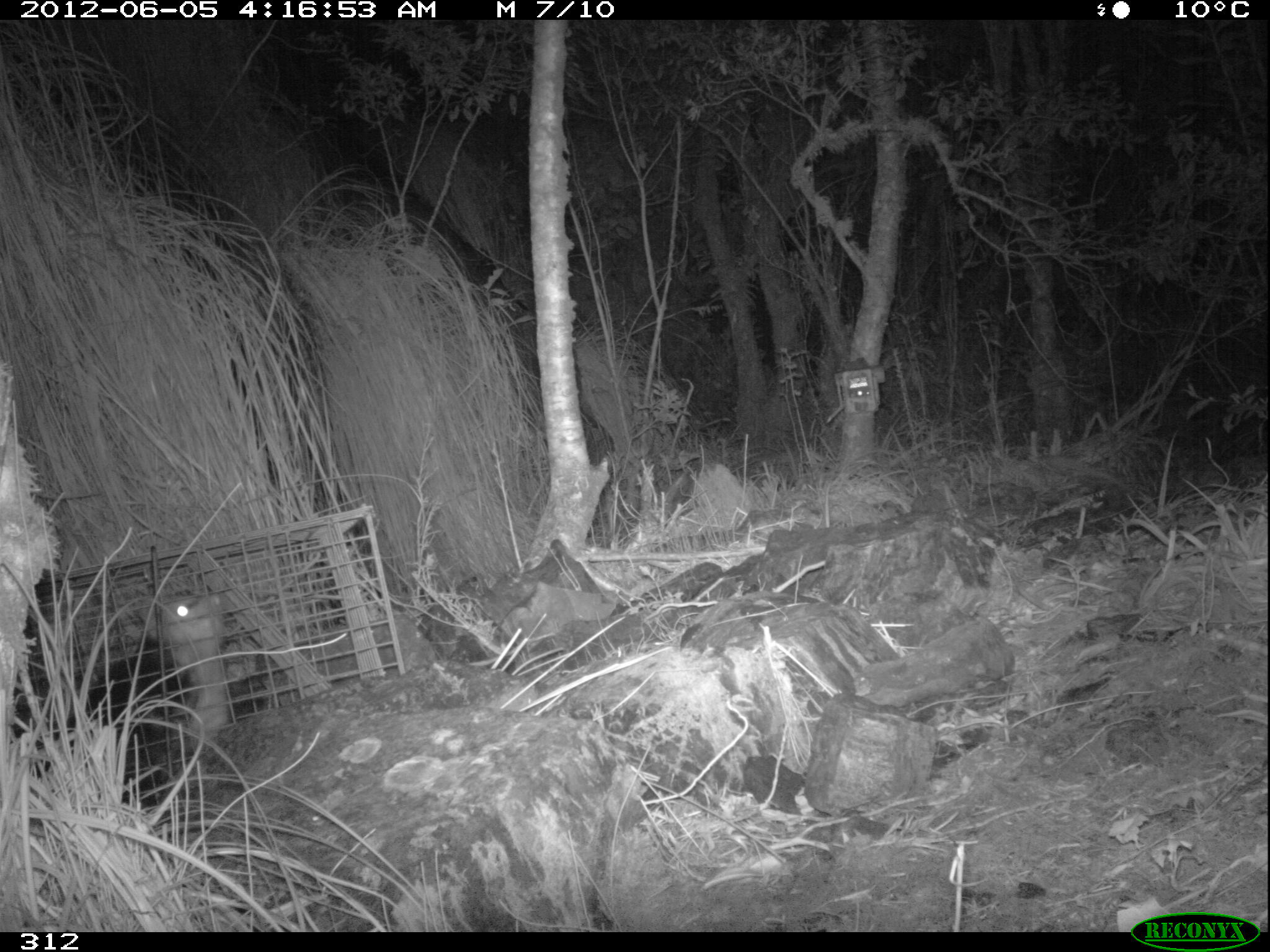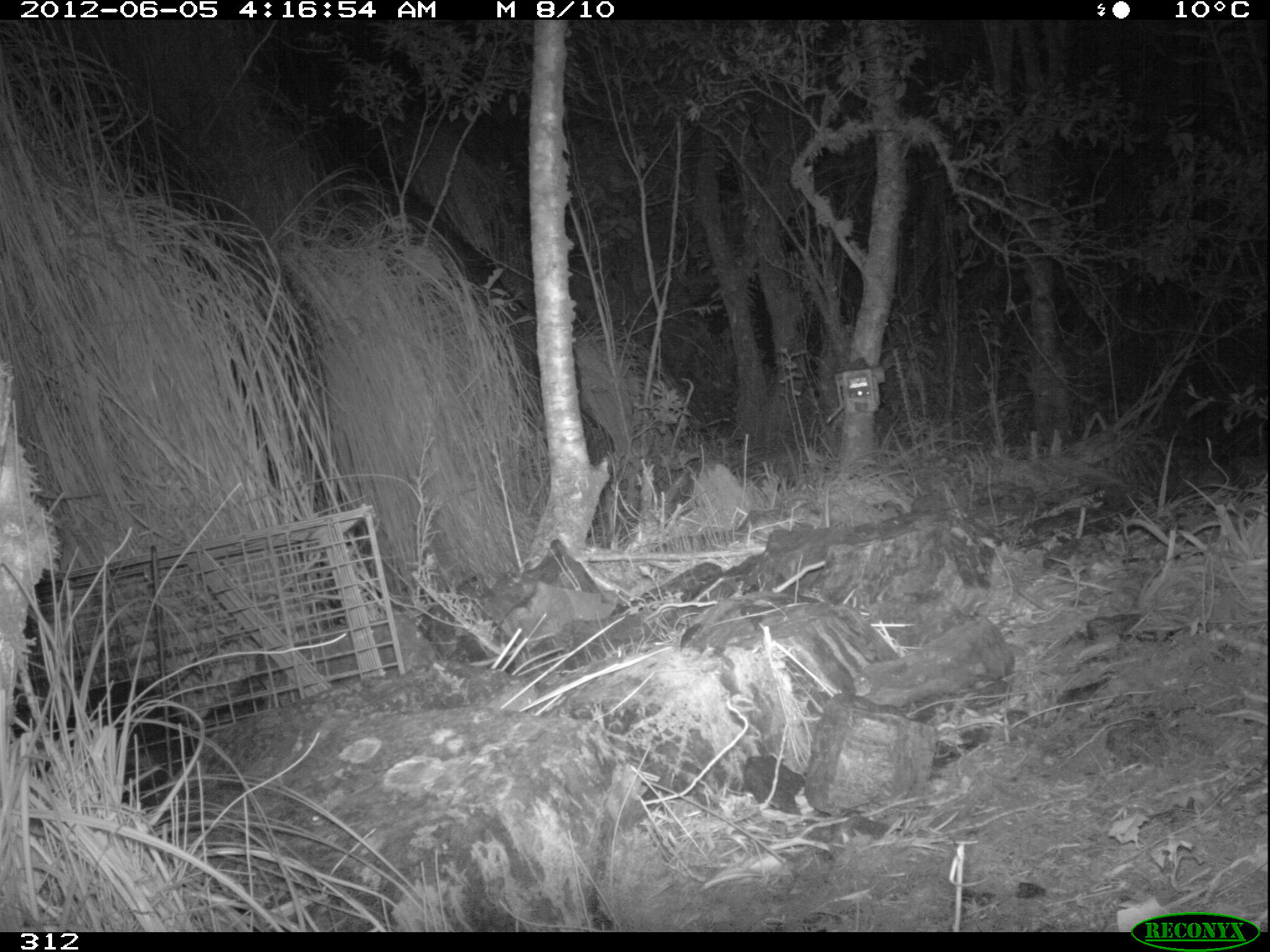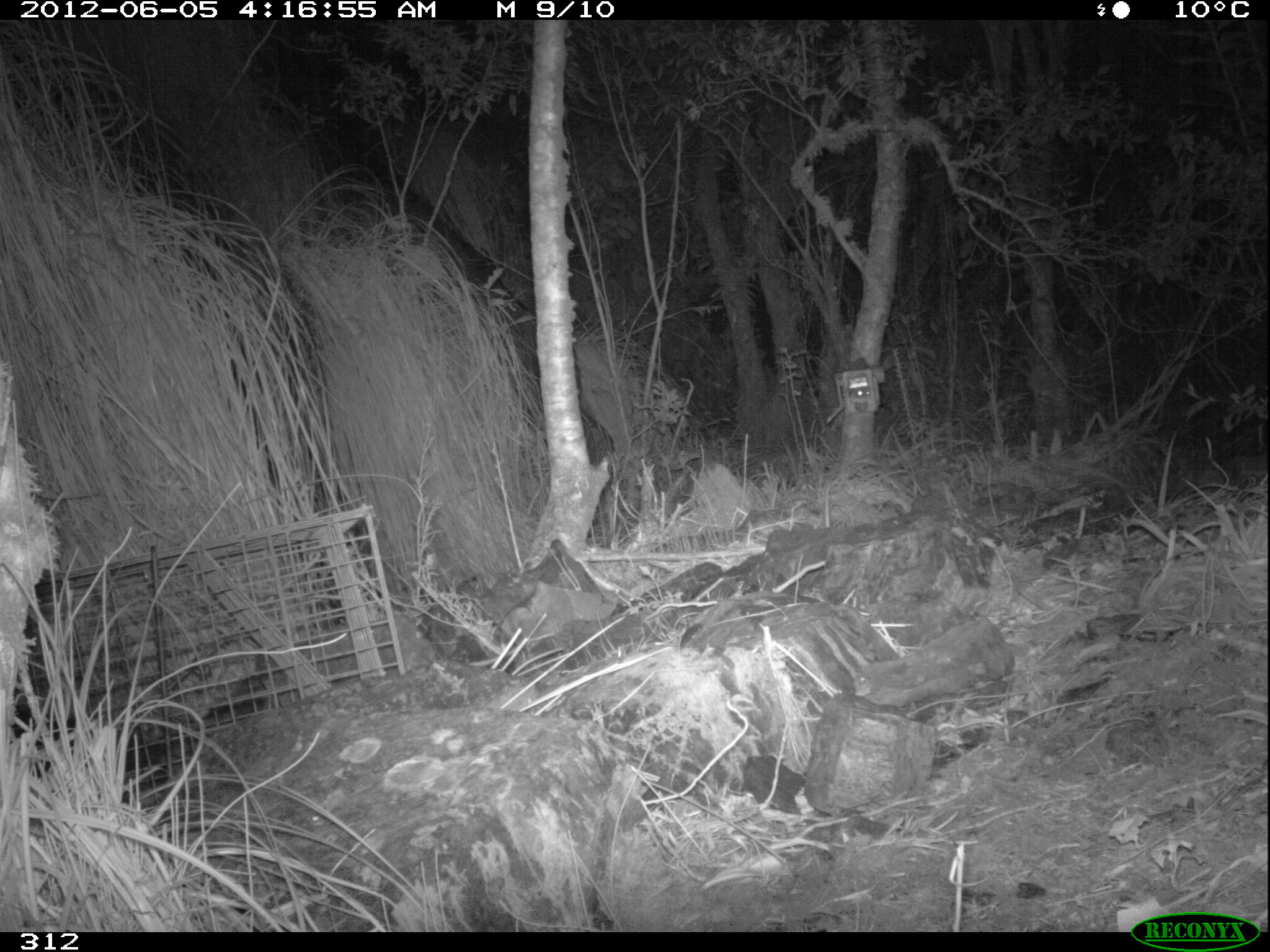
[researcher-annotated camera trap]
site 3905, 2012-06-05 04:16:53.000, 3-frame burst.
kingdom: Animalia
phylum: Chordata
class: Mammalia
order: Didelphimorphia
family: Didelphidae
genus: Didelphis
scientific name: Didelphis pernigra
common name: andean white-eared opossum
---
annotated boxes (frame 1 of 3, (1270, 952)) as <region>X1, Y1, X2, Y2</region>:
didelphis pernigra: <region>11, 590, 234, 810</region>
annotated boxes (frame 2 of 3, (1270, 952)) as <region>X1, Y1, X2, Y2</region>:
didelphis pernigra: <region>10, 674, 197, 811</region>